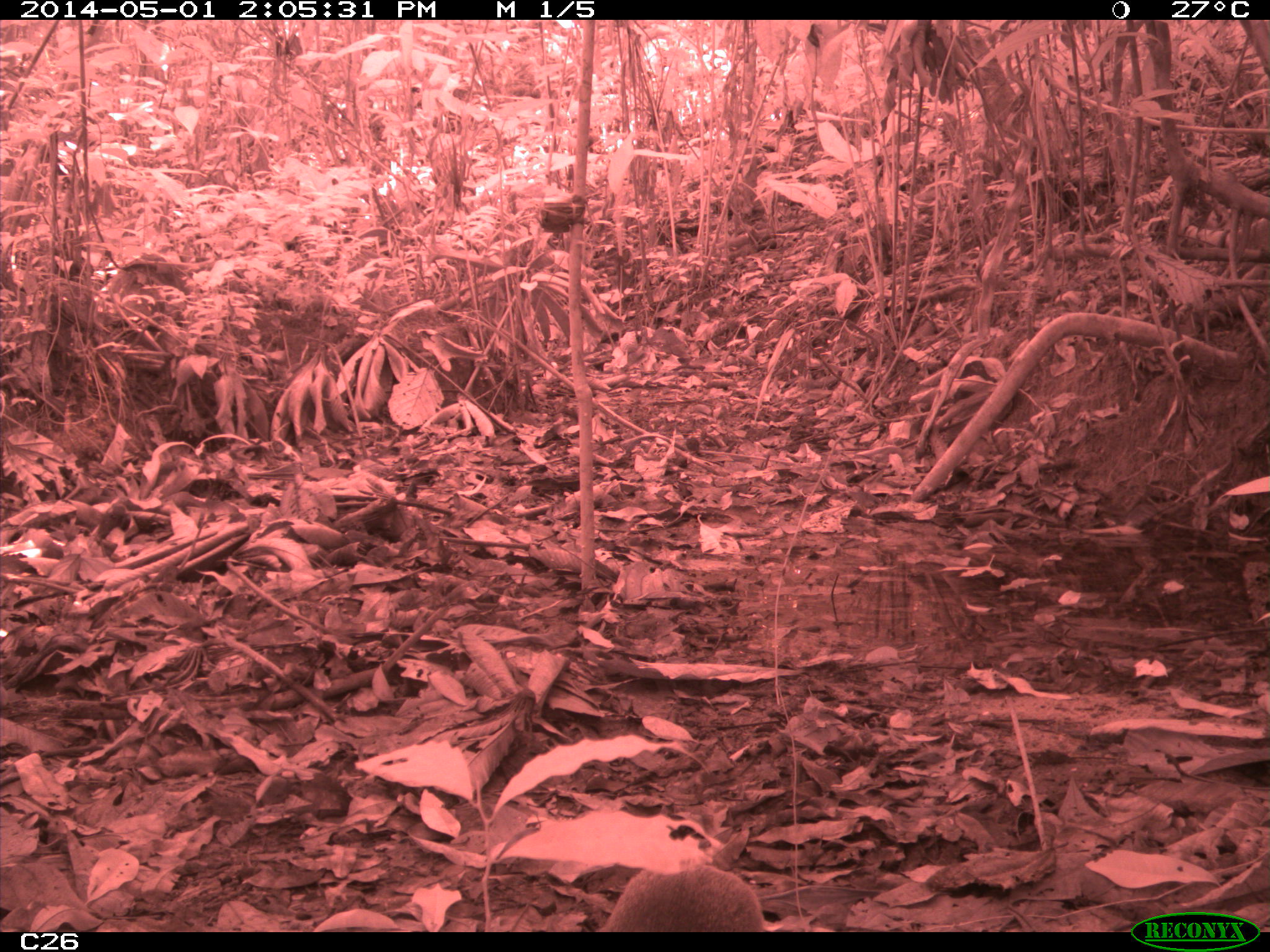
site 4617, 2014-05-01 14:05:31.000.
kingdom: Animalia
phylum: Chordata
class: Mammalia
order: Rodentia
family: Dasyproctidae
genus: Dasyprocta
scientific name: Dasyprocta leporina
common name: red-rumped agouti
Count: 1.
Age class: adult.